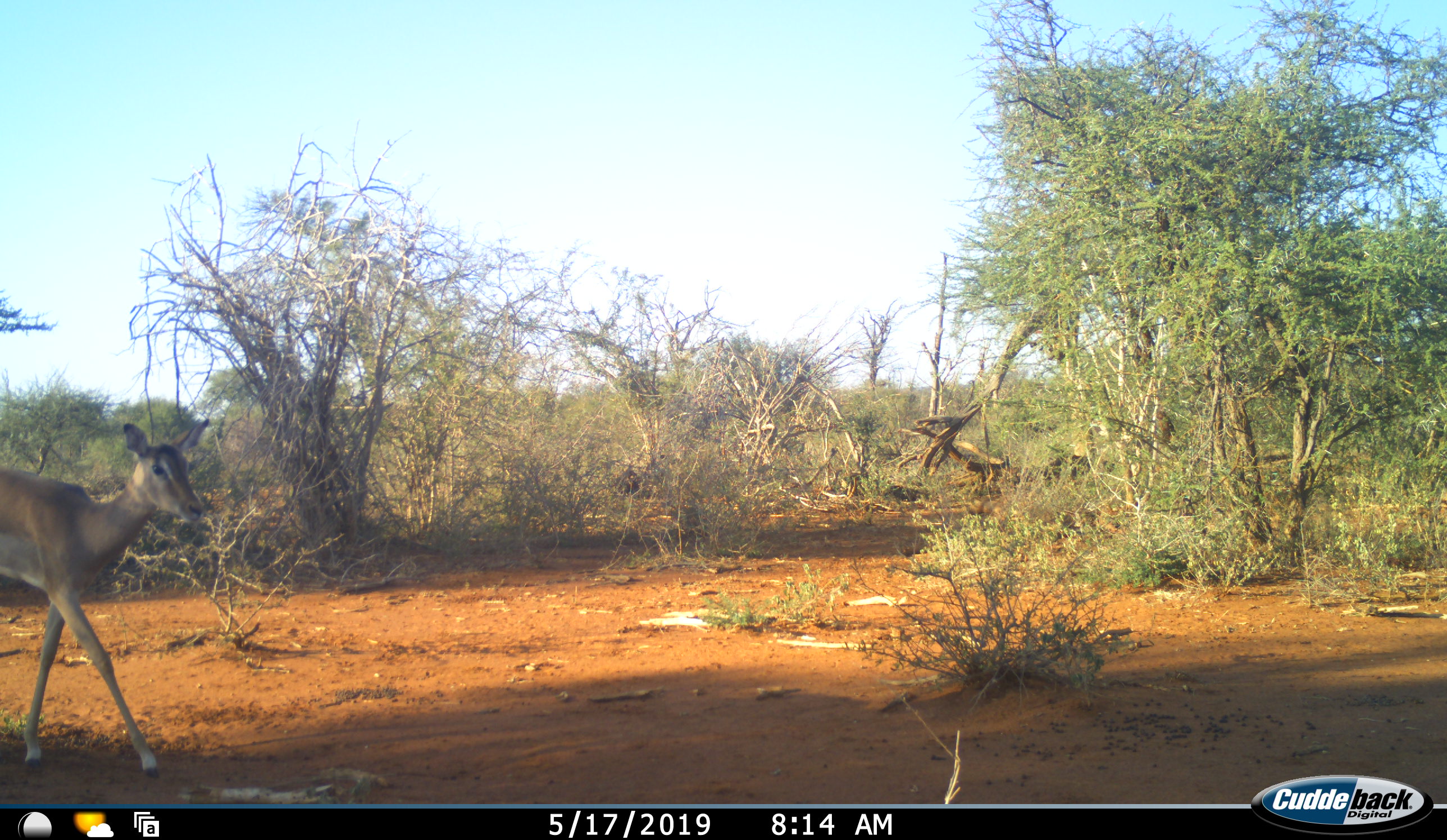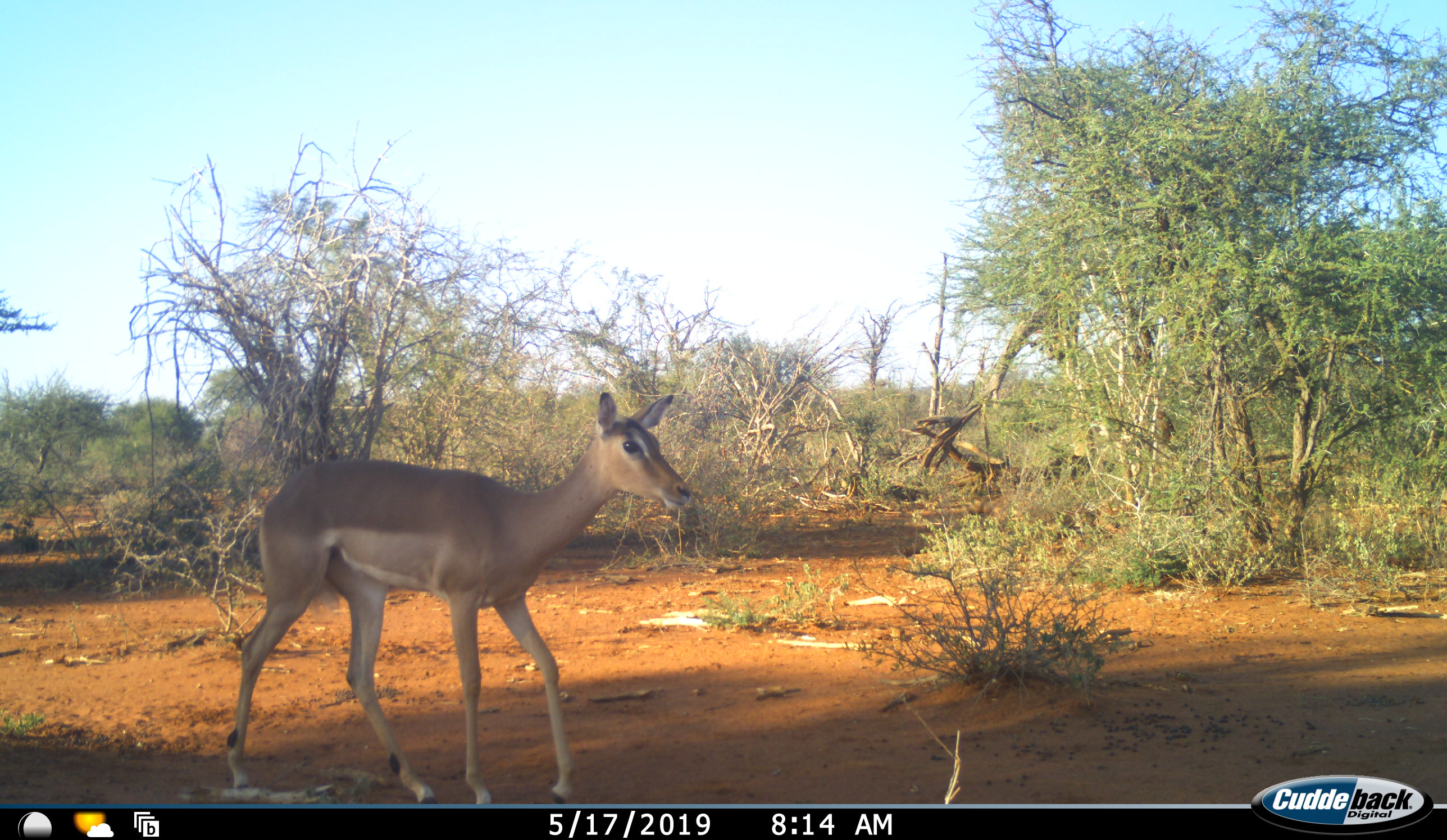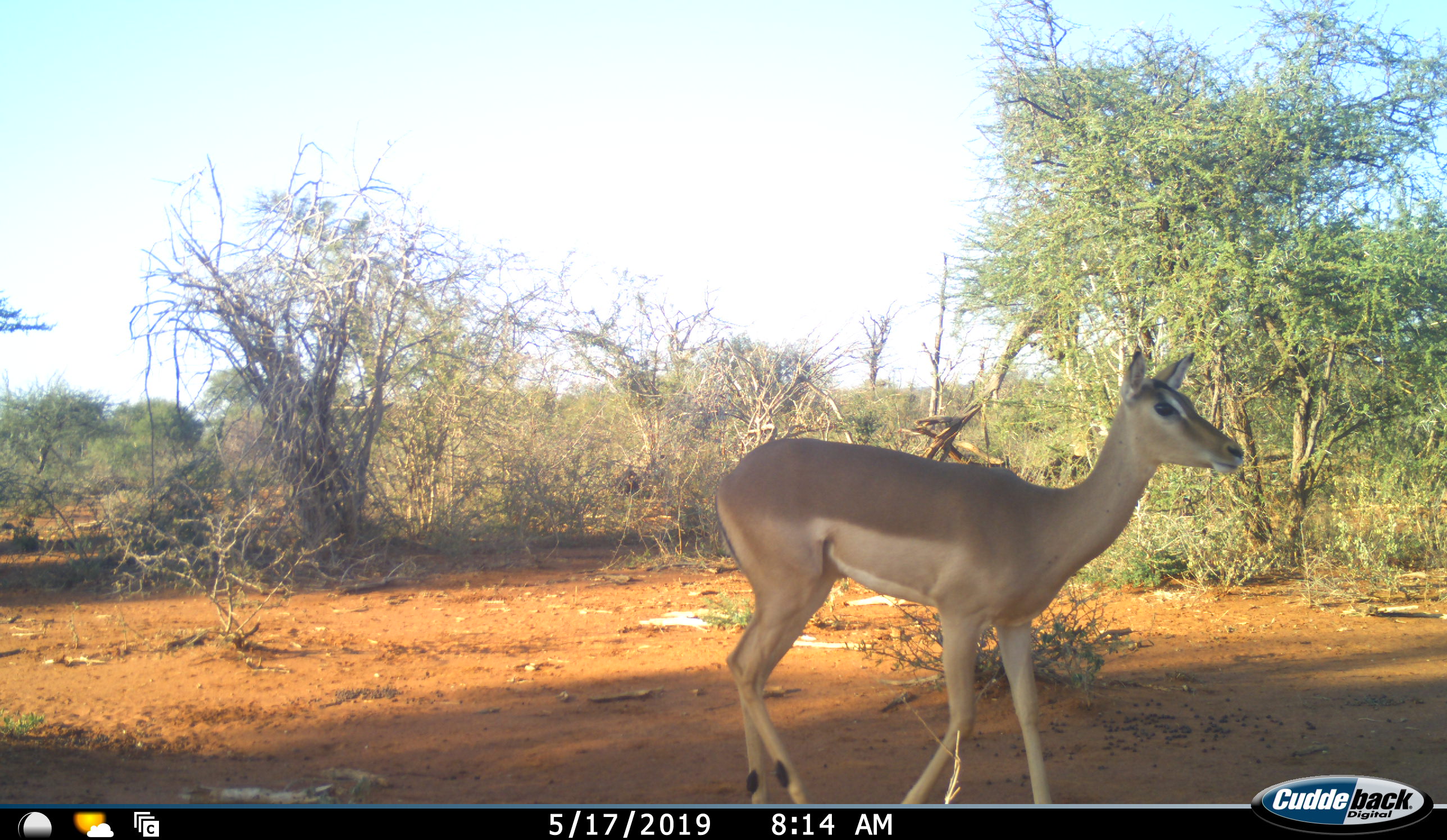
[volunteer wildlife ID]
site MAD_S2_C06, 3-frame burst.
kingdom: Animalia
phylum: Chordata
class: Mammalia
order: Artiodactyla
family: Bovidae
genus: Aepyceros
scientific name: Aepyceros melampus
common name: impala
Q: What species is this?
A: Impala (Aepyceros melampus).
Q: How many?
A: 1.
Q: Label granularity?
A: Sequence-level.